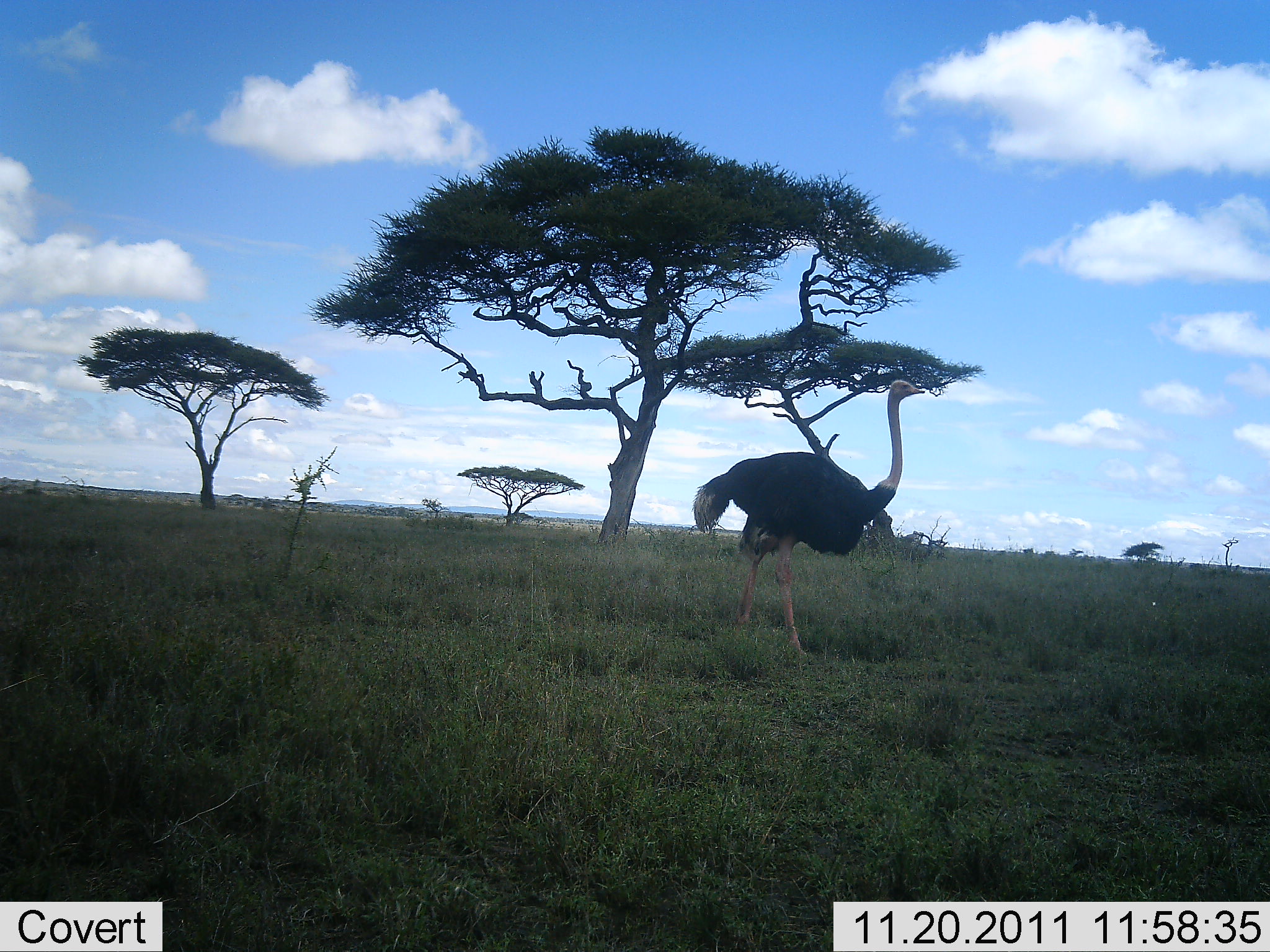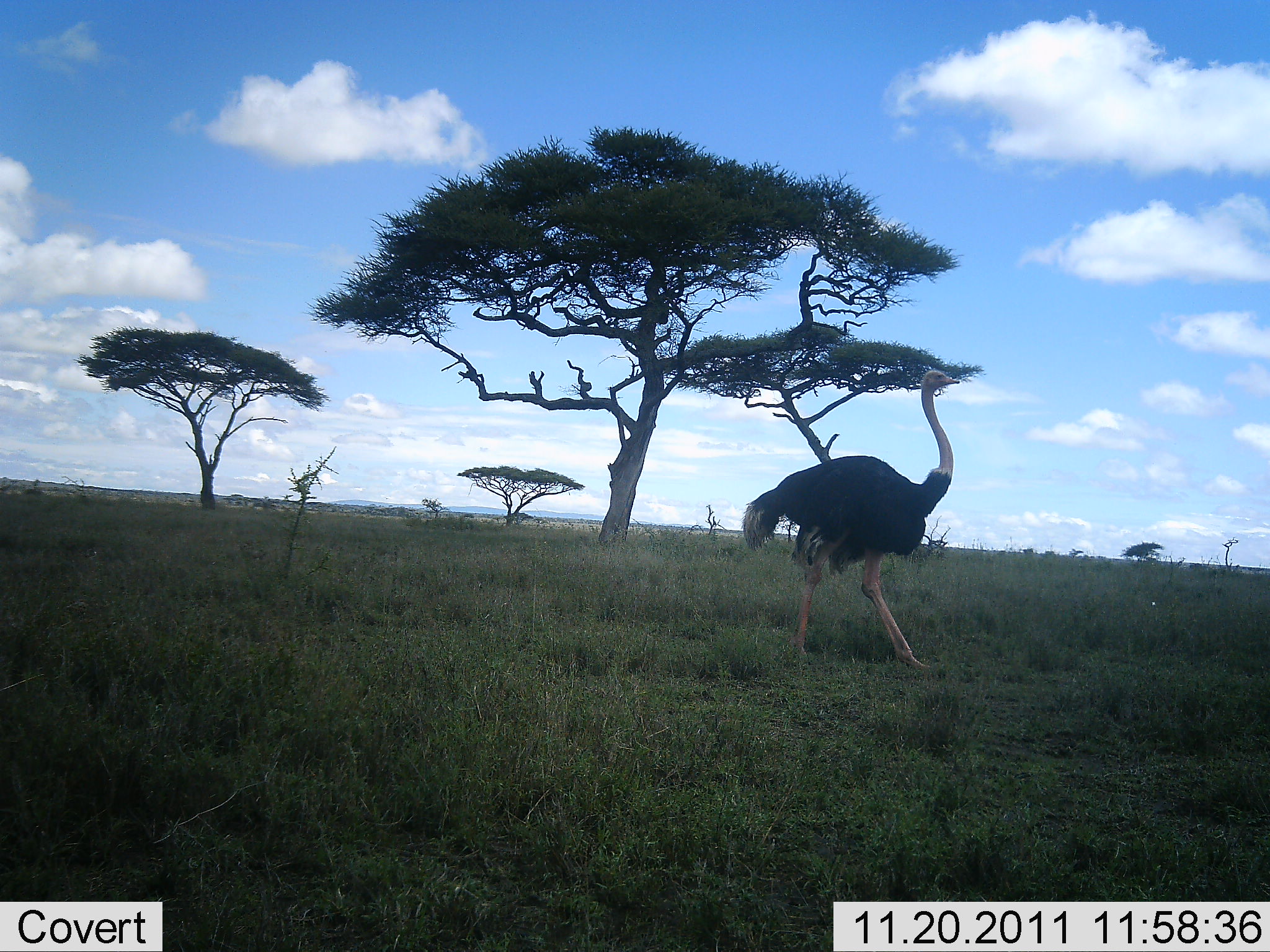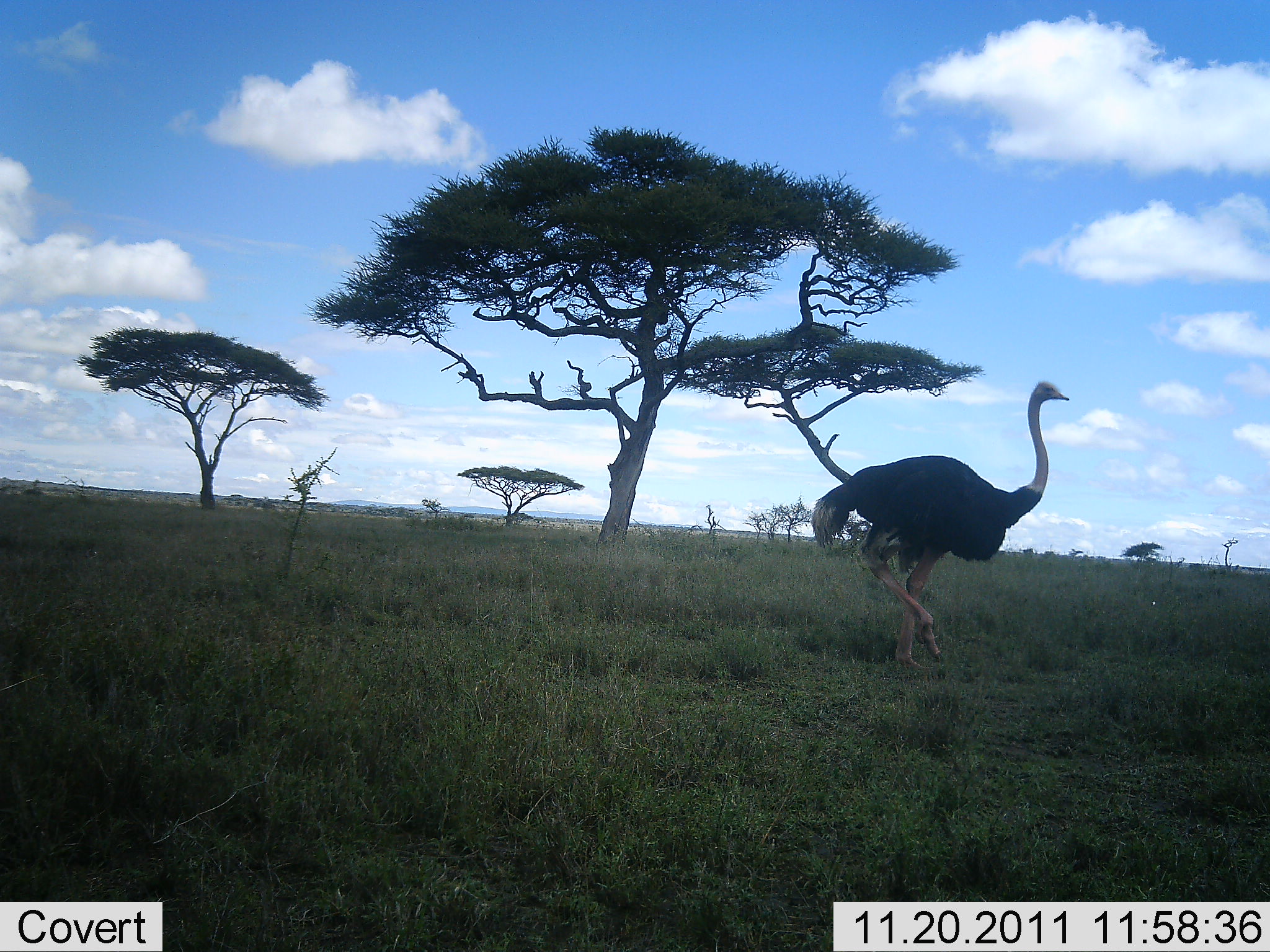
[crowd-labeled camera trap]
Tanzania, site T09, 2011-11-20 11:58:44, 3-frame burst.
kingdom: Animalia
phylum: Chordata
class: Aves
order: Struthioniformes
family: Struthionidae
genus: Struthio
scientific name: Struthio camelus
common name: ostrich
Ostrich (Struthio camelus), count 1. Behavior (volunteer vote fractions): standing 20%, resting 0%, moving 100%, interacting 0%. Young present (vote fraction): 0%. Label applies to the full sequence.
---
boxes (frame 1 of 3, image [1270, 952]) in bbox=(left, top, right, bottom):
animal: bbox=(691, 379, 925, 660)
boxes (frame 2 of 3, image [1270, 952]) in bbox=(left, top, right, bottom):
animal: bbox=(740, 369, 959, 674)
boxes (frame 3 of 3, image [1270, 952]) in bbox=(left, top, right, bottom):
animal: bbox=(811, 382, 1071, 672)